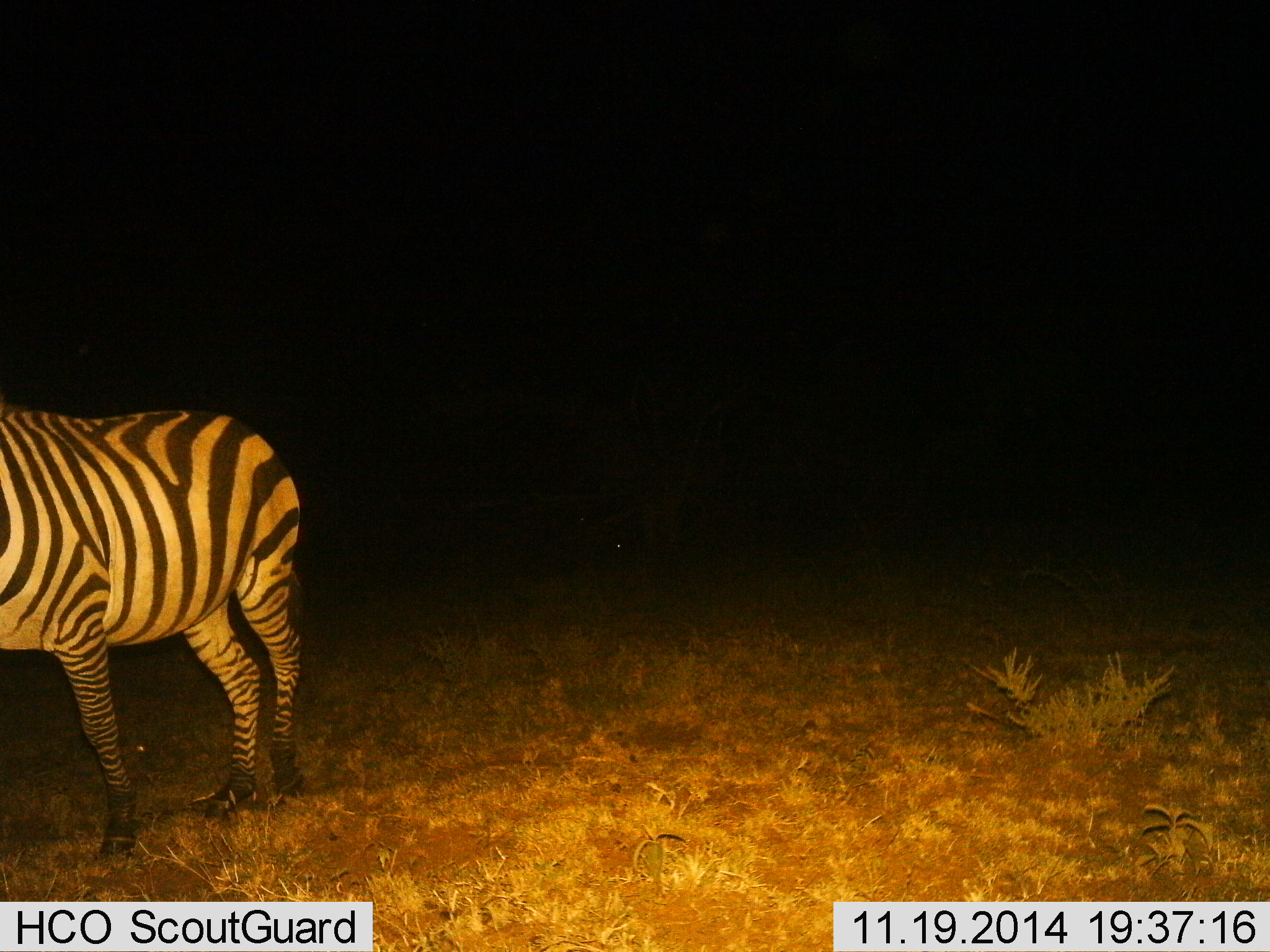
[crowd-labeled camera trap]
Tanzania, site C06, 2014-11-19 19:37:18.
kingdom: Animalia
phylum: Chordata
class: Mammalia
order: Perissodactyla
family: Equidae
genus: Equus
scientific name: Equus quagga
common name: plains zebra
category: zebra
Zebra (plains zebra) (Equus quagga), count 1. Behavior (volunteer vote fractions): standing 50%, resting 0%, moving 50%, interacting 0%. Young present (vote fraction): 0%. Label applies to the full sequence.